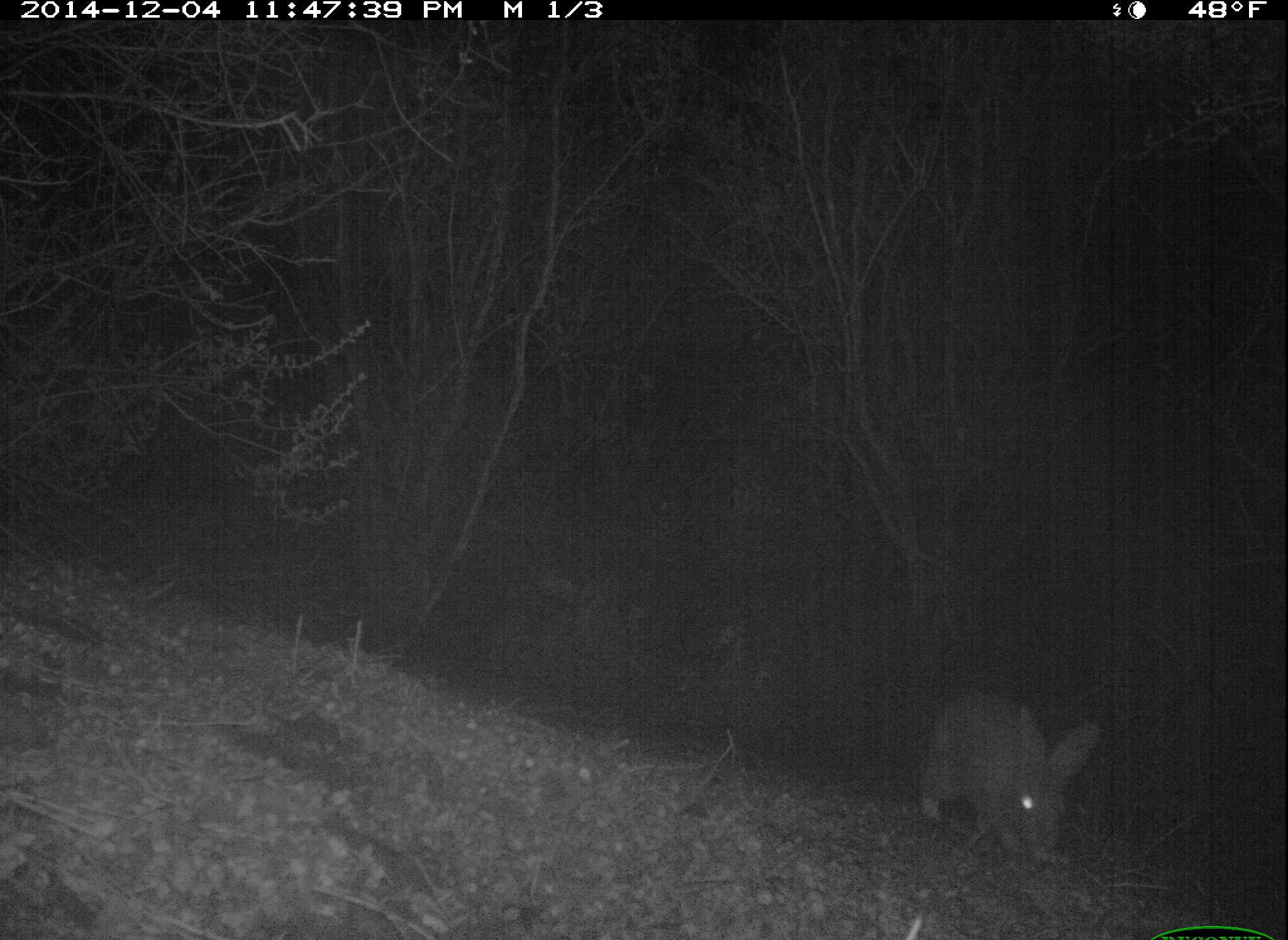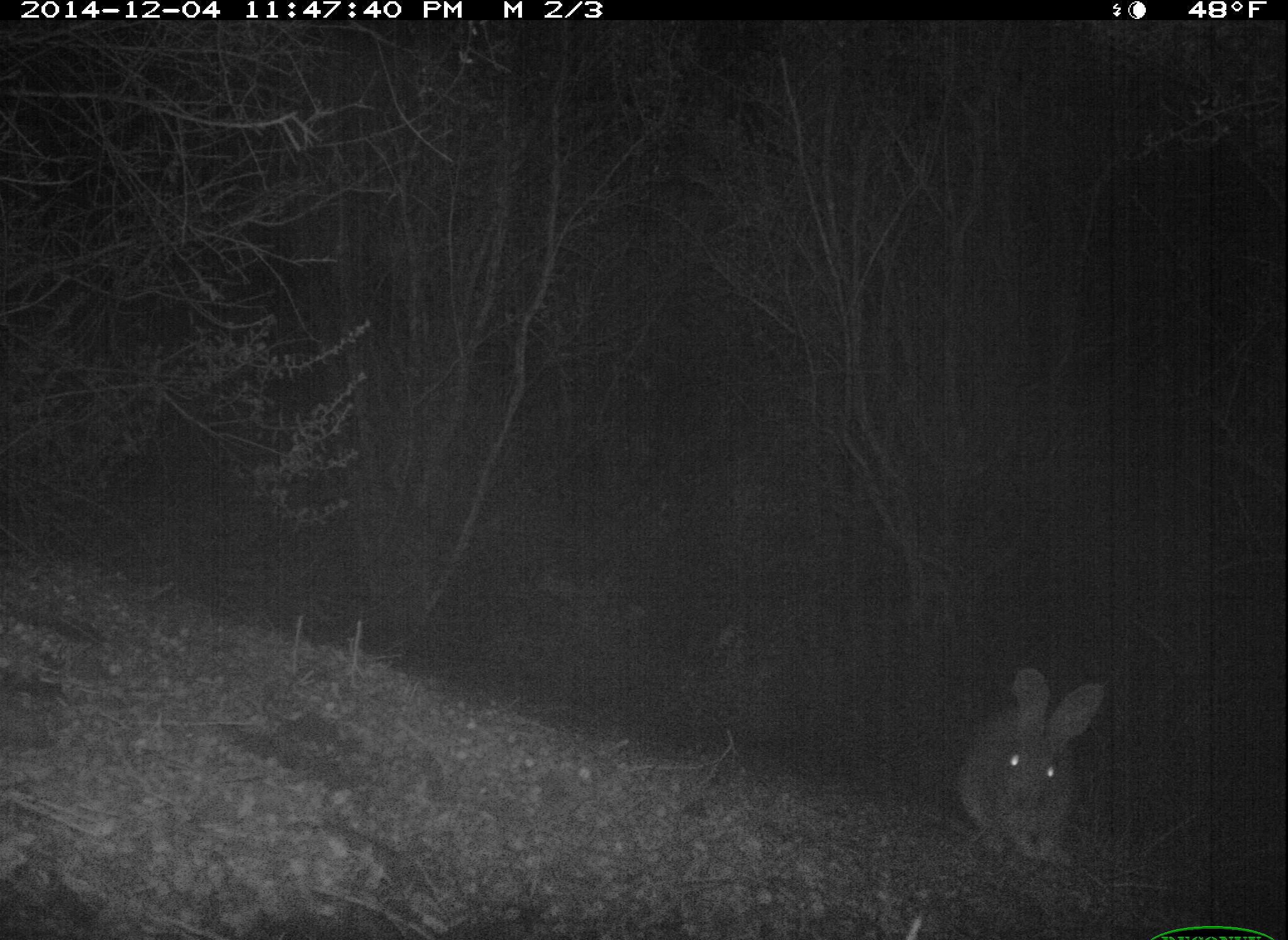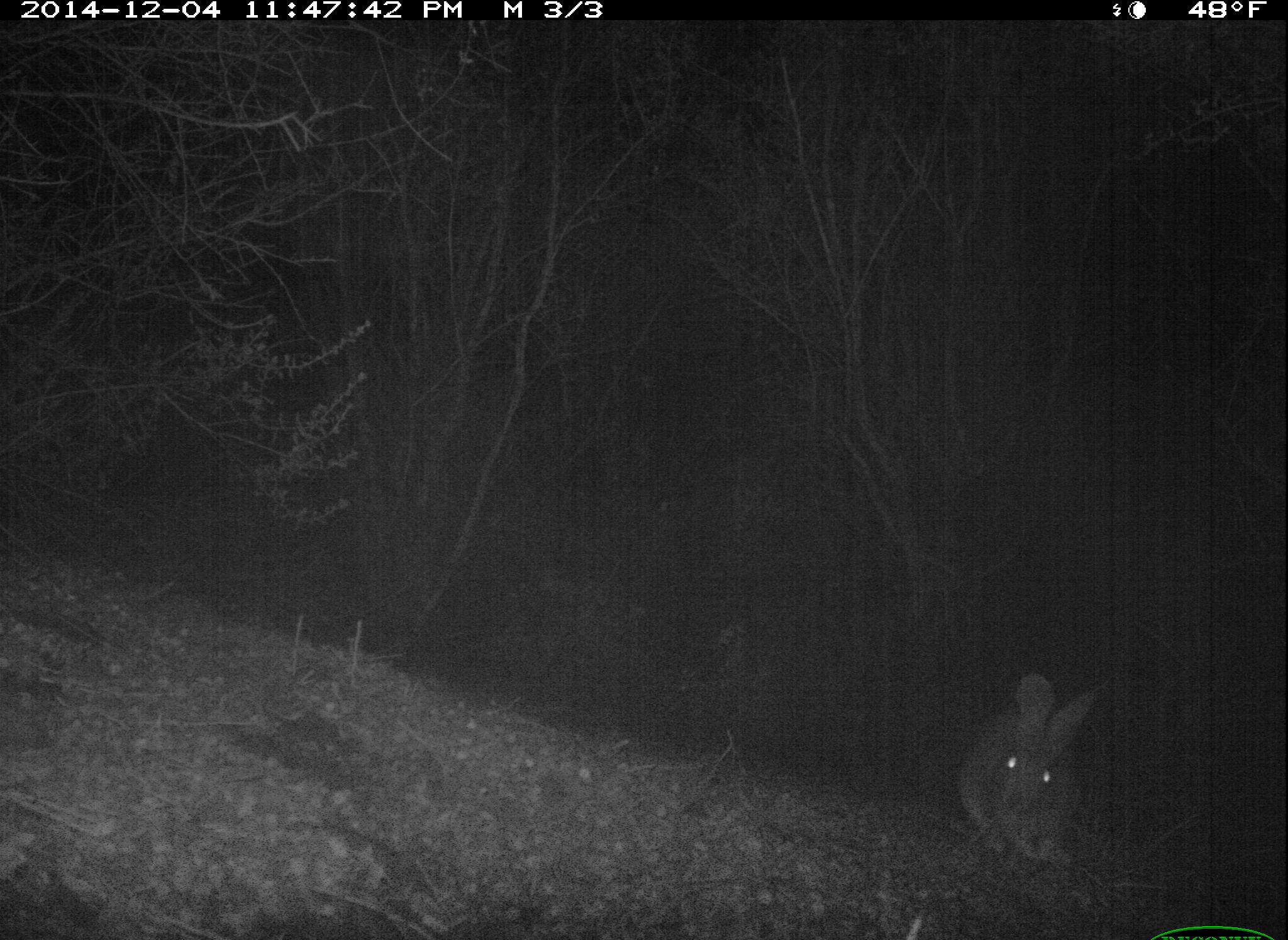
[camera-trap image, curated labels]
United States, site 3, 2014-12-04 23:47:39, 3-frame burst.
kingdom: Animalia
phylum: Chordata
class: Mammalia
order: Lagomorpha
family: Leporidae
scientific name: Leporidae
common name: rabbits and hares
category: rabbit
Rabbit (rabbits and hares) (Leporidae).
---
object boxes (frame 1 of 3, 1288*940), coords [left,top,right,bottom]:
rabbit: [914,688,1106,875]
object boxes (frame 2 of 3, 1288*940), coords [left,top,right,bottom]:
rabbit: [952,664,1108,869]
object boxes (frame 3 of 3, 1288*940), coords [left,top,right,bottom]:
rabbit: [952,670,1109,872]